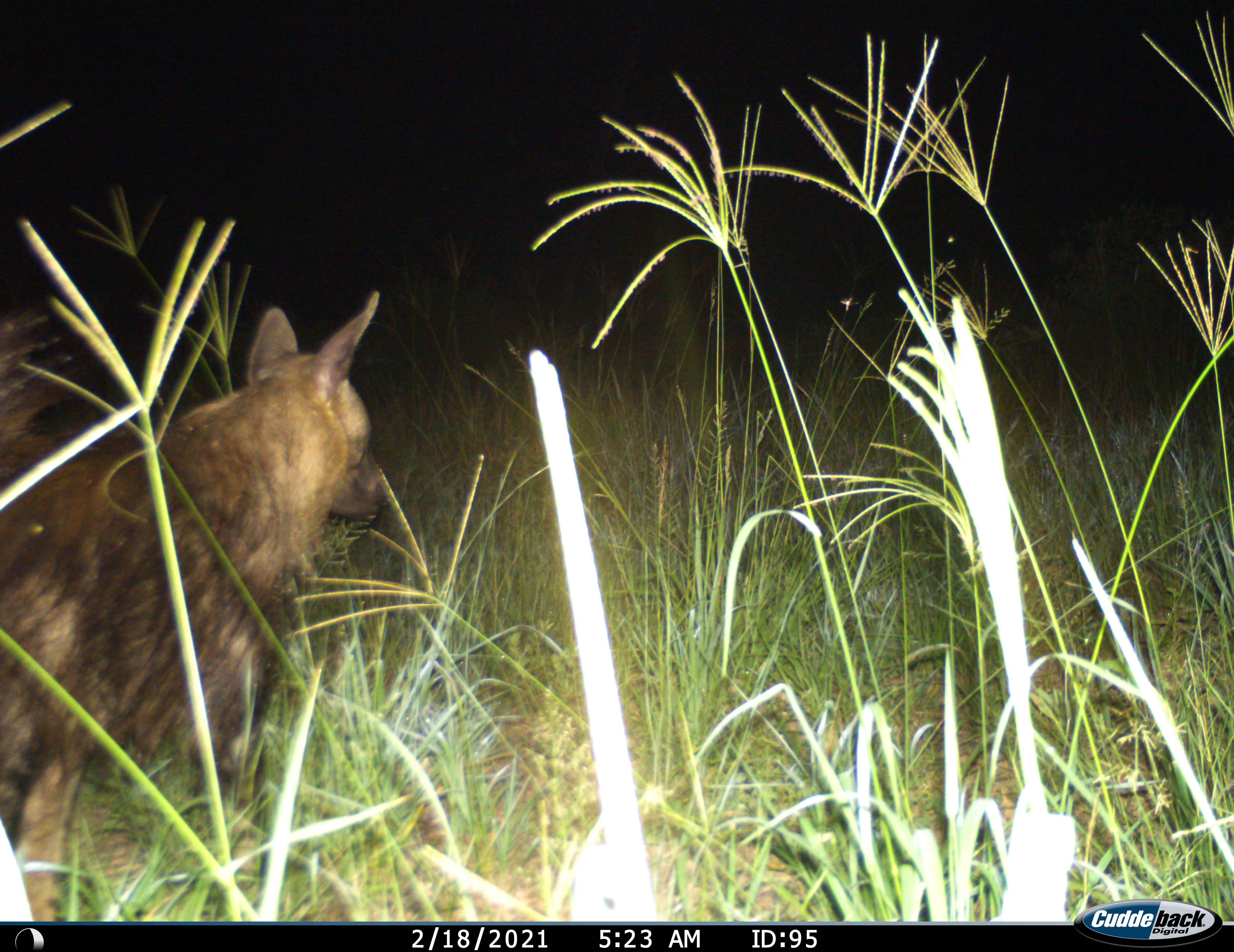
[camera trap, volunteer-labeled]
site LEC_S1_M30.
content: unidentified animal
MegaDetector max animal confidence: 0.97